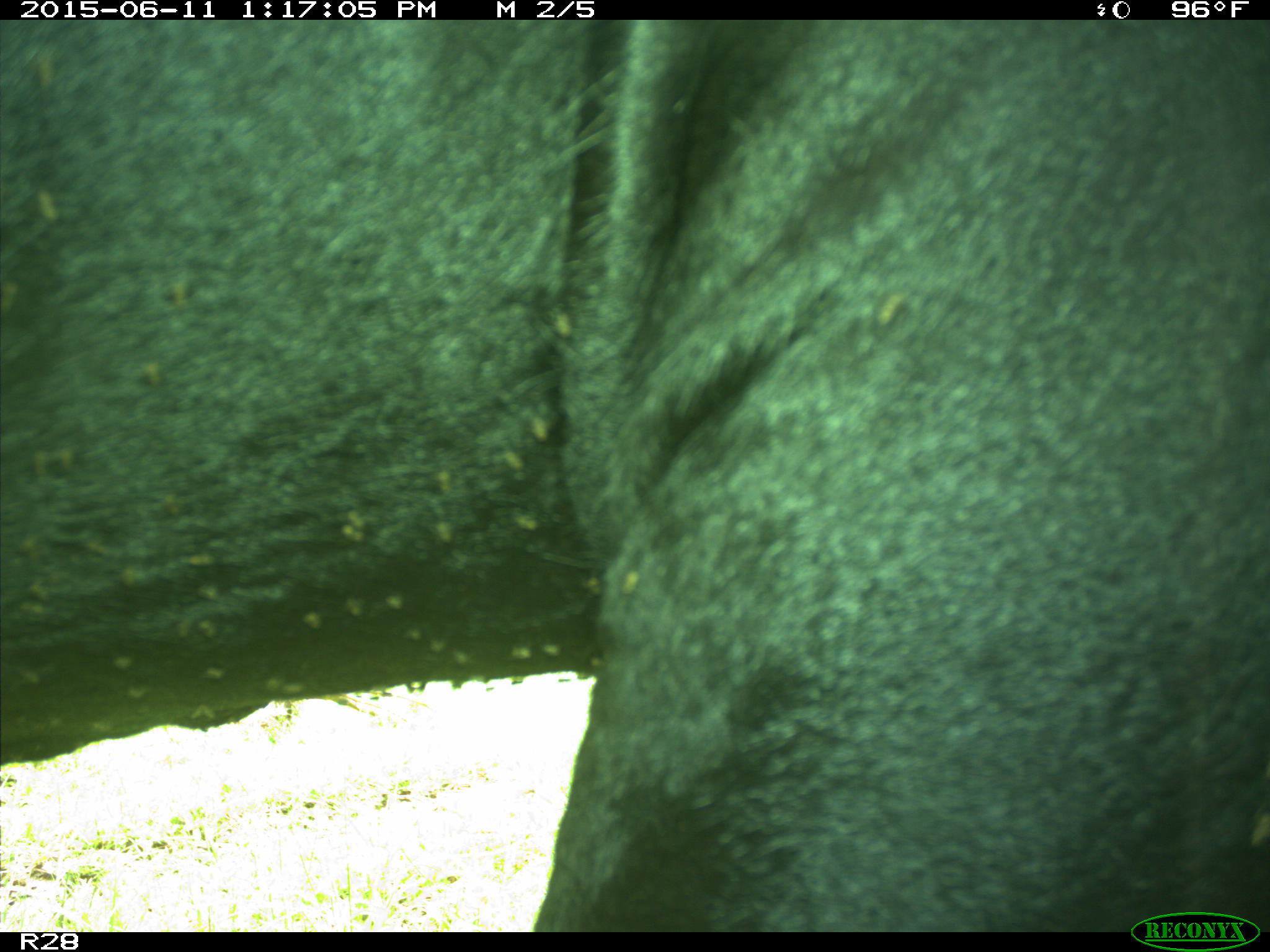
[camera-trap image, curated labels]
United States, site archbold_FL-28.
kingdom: Animalia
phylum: Chordata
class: Mammalia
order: Artiodactyla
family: Bovidae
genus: Bos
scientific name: Bos taurus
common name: domestic cow